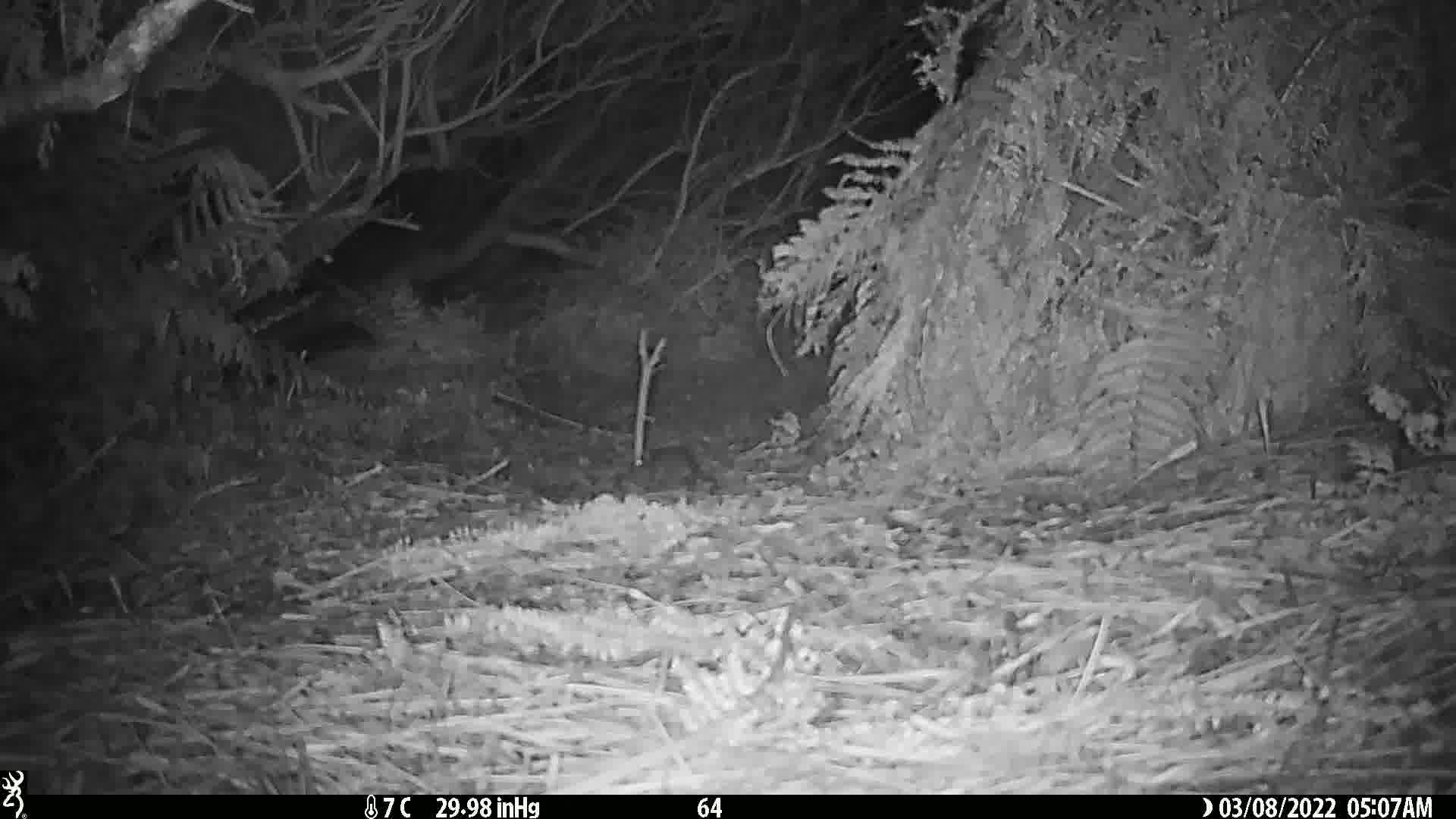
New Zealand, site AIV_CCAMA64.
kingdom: Animalia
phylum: Chordata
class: Mammalia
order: Rodentia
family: Muridae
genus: Mus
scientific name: Mus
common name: mouse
Mouse (Mus).